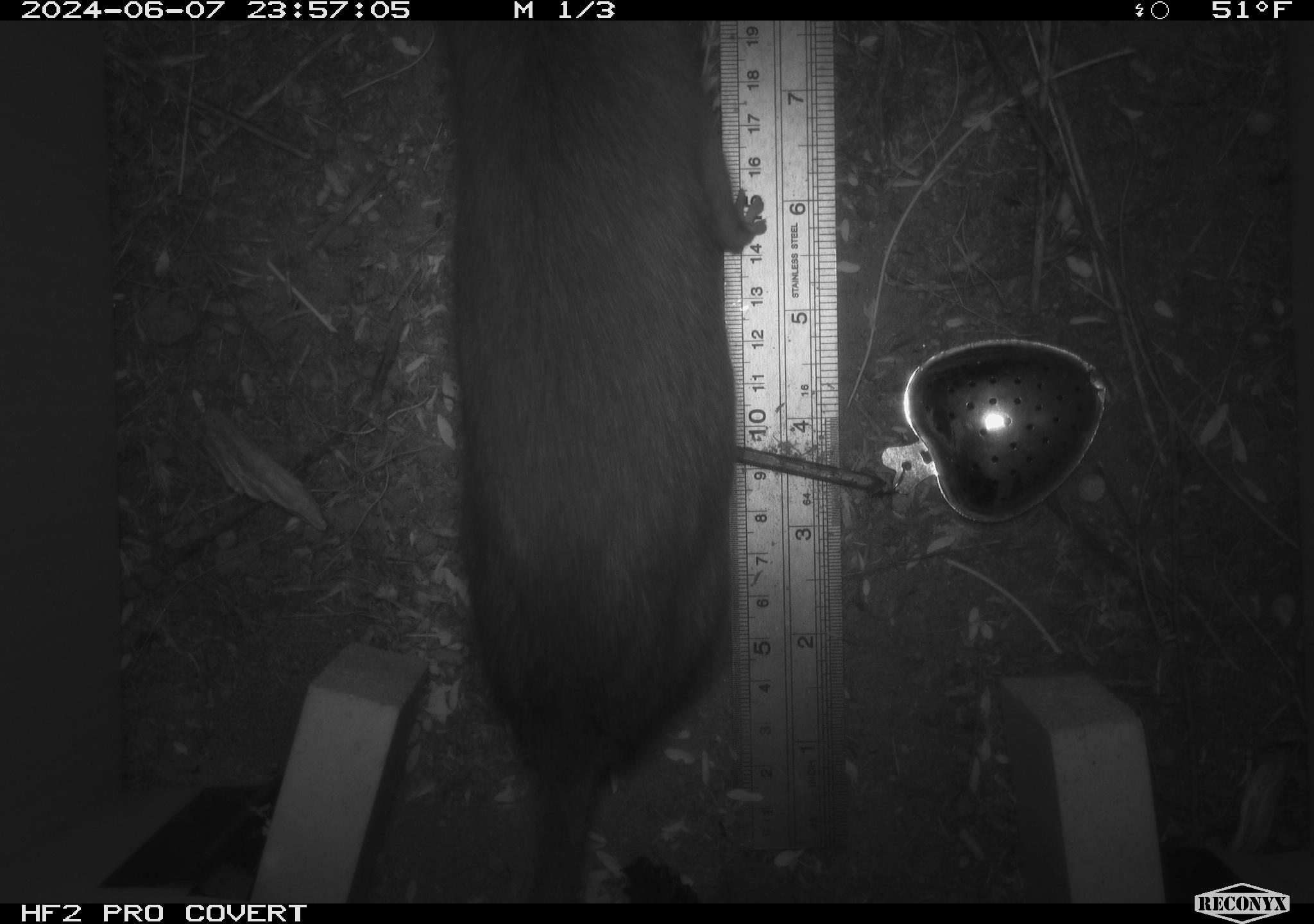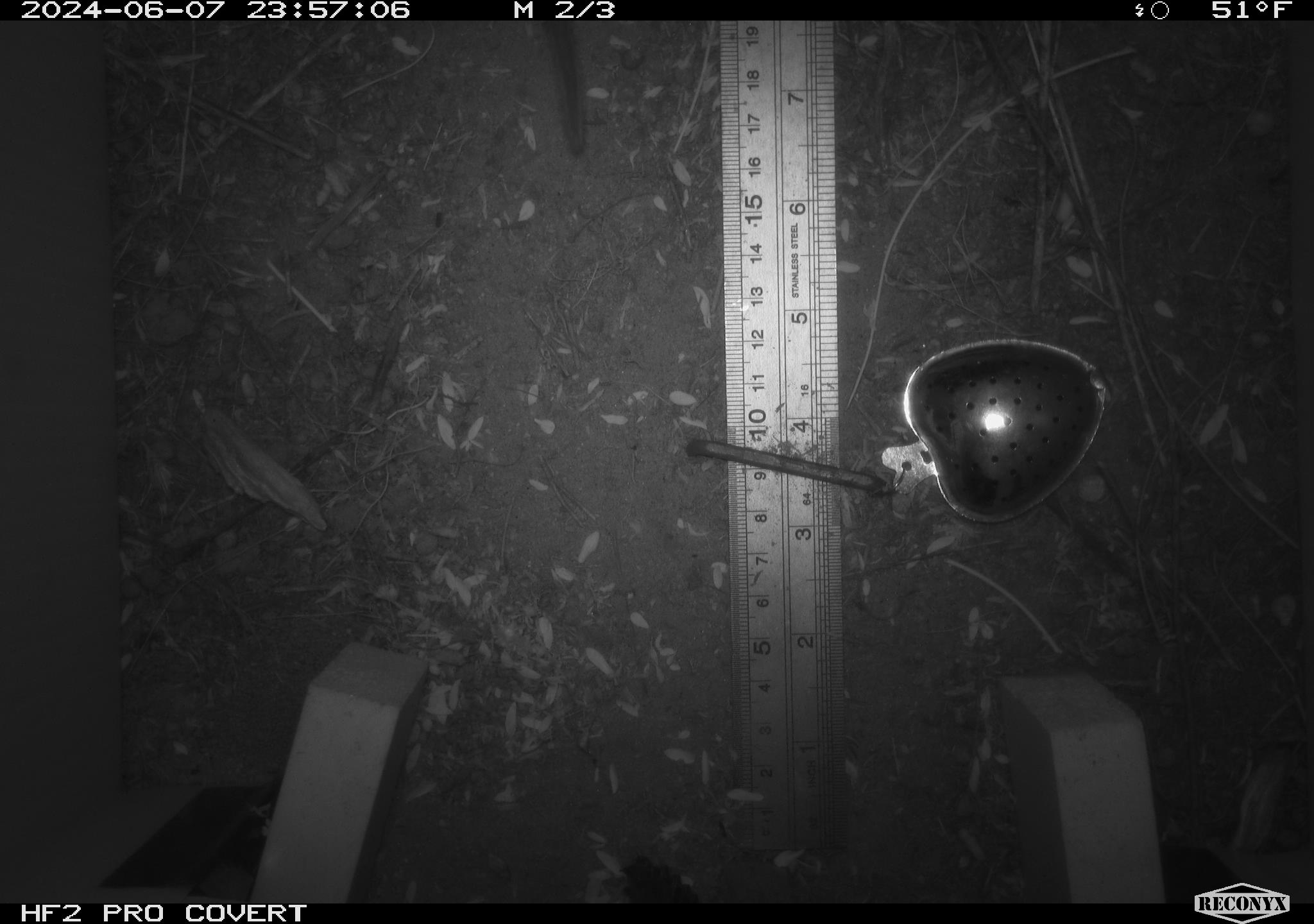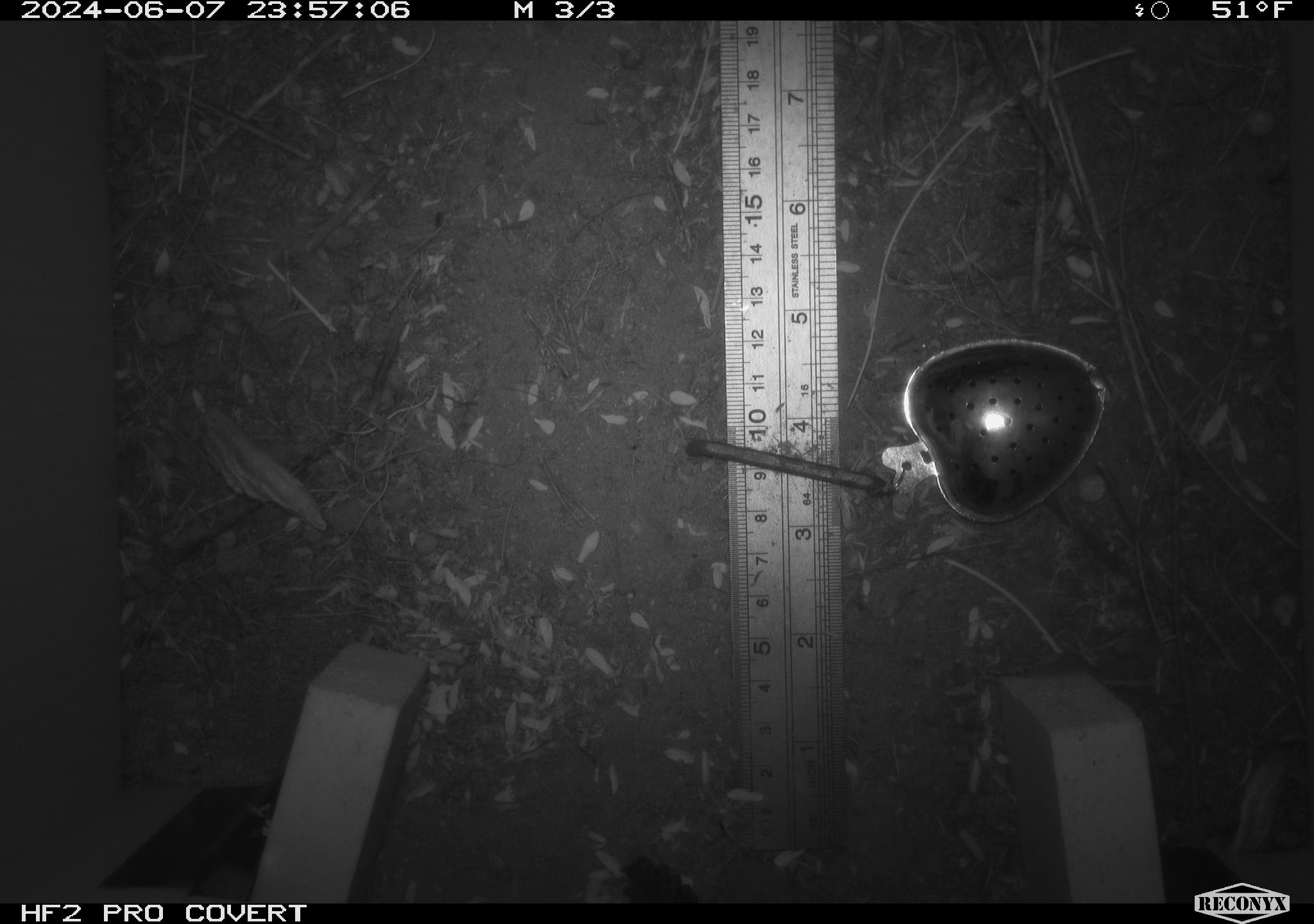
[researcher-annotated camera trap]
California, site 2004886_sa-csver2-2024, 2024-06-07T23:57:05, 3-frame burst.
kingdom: Animalia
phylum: Chordata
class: Mammalia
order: Rodentia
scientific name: Rodentia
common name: rodent